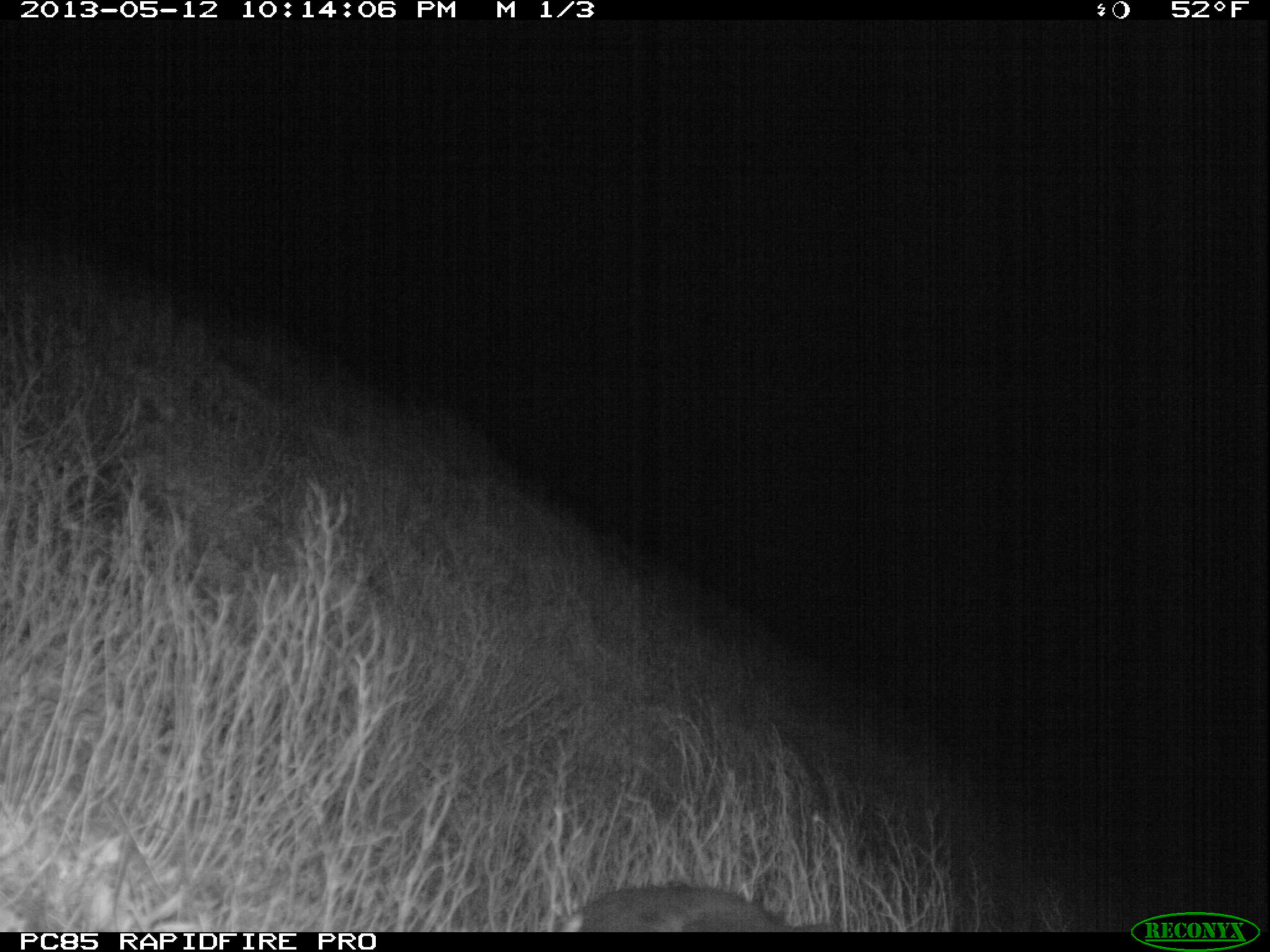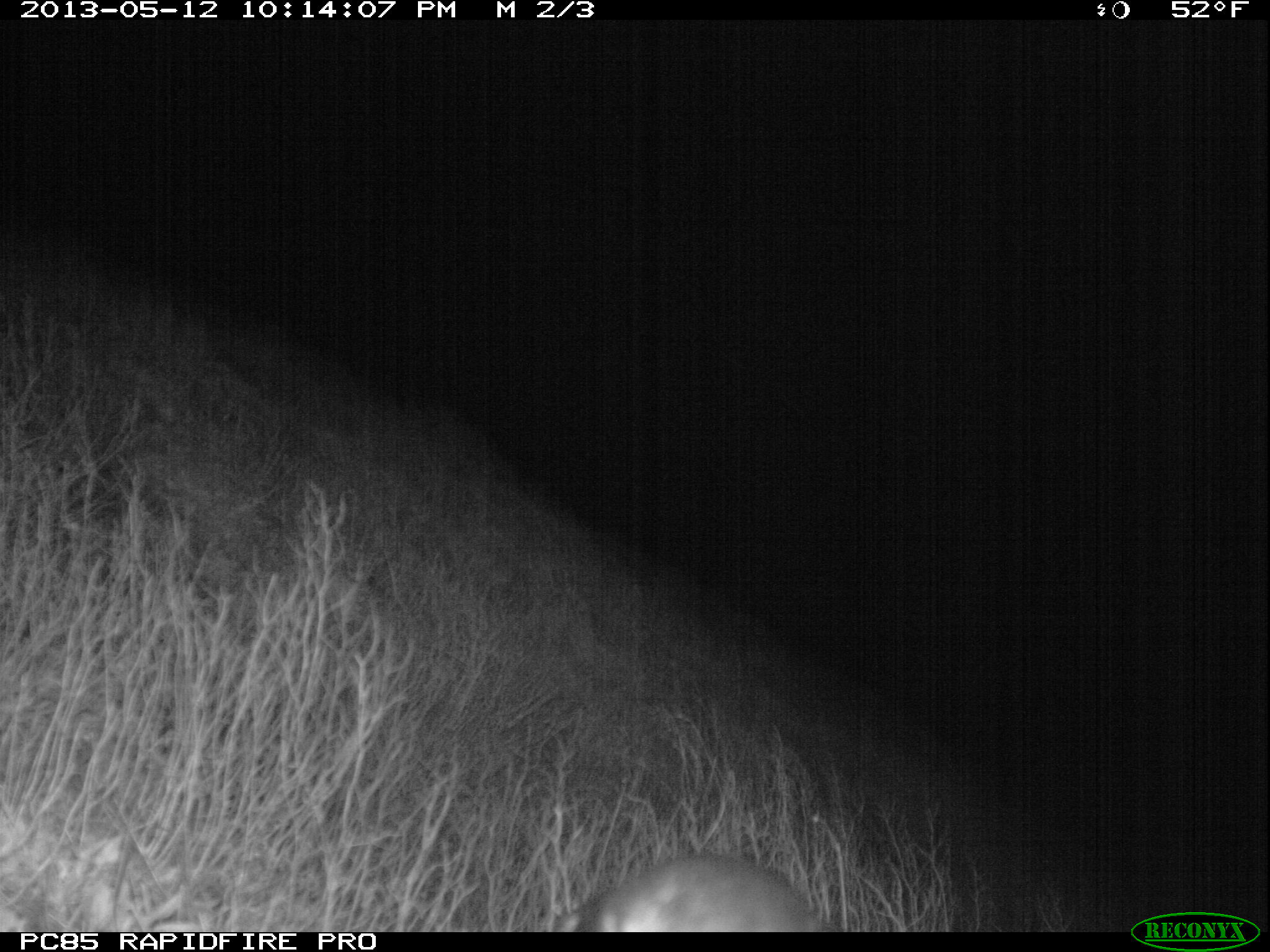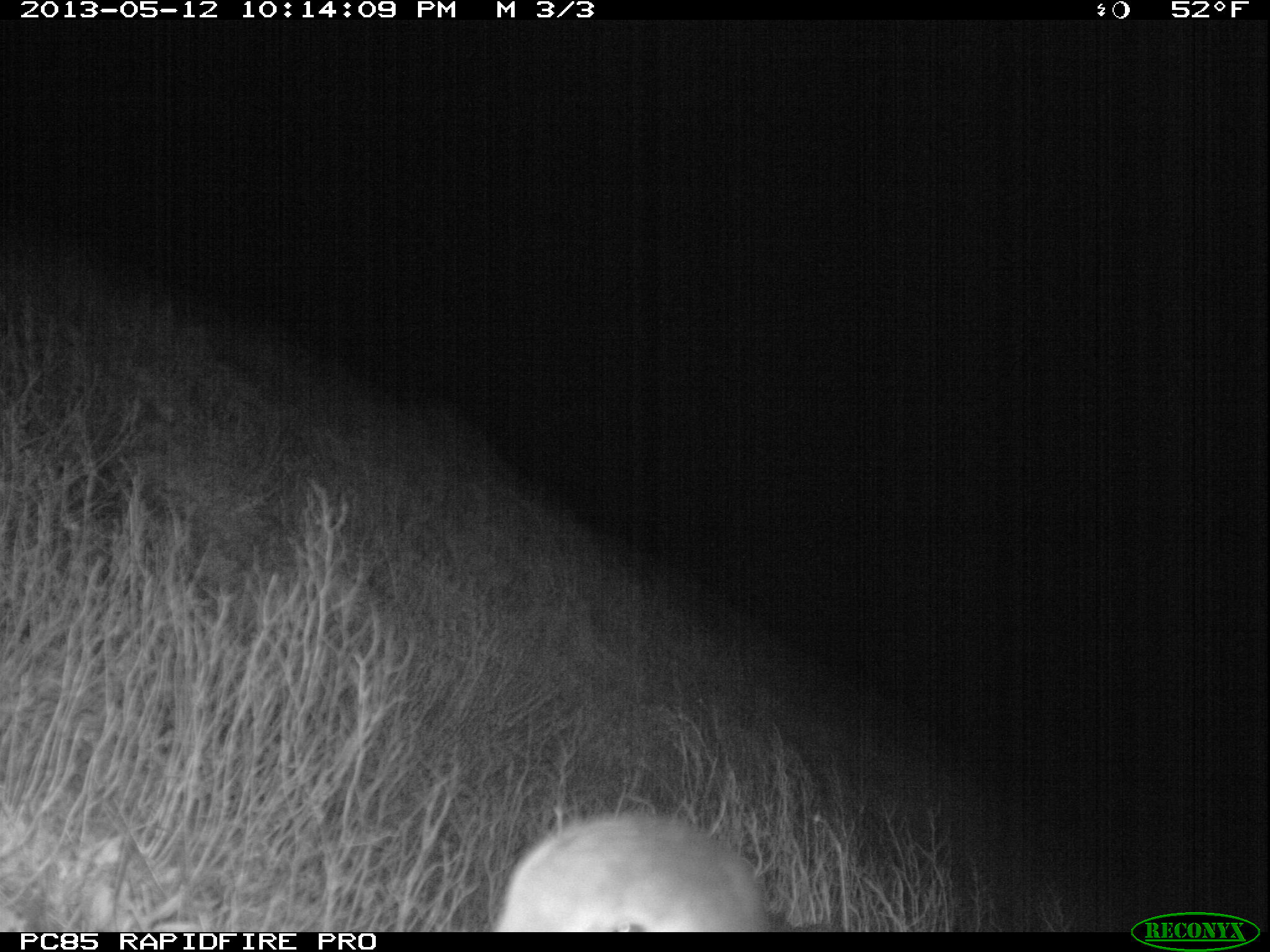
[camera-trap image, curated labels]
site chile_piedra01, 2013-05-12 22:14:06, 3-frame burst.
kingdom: Animalia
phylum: Chordata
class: Aves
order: Procellariiformes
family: Procellariidae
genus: Calonectris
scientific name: Calonectris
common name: shearwater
Shearwater (Calonectris).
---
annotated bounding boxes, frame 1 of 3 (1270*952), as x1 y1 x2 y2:
shearwater: 559 881 799 930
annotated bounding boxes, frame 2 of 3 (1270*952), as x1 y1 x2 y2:
shearwater: 547 853 830 933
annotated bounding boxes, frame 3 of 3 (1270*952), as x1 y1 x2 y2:
shearwater: 490 814 773 933